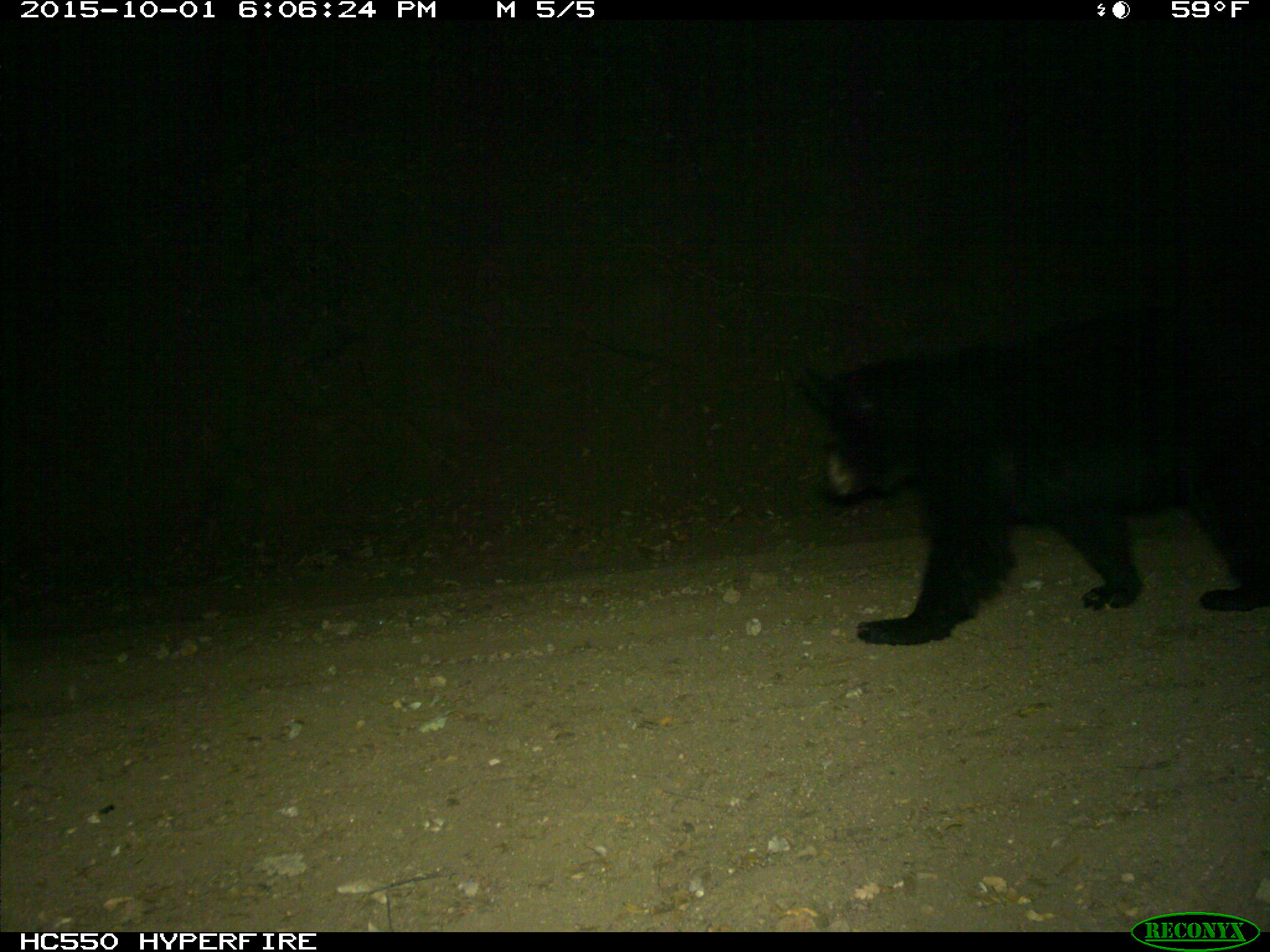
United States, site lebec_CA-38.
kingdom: Animalia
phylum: Chordata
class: Mammalia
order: Carnivora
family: Ursidae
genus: Ursus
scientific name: Ursus americanus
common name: american black bear